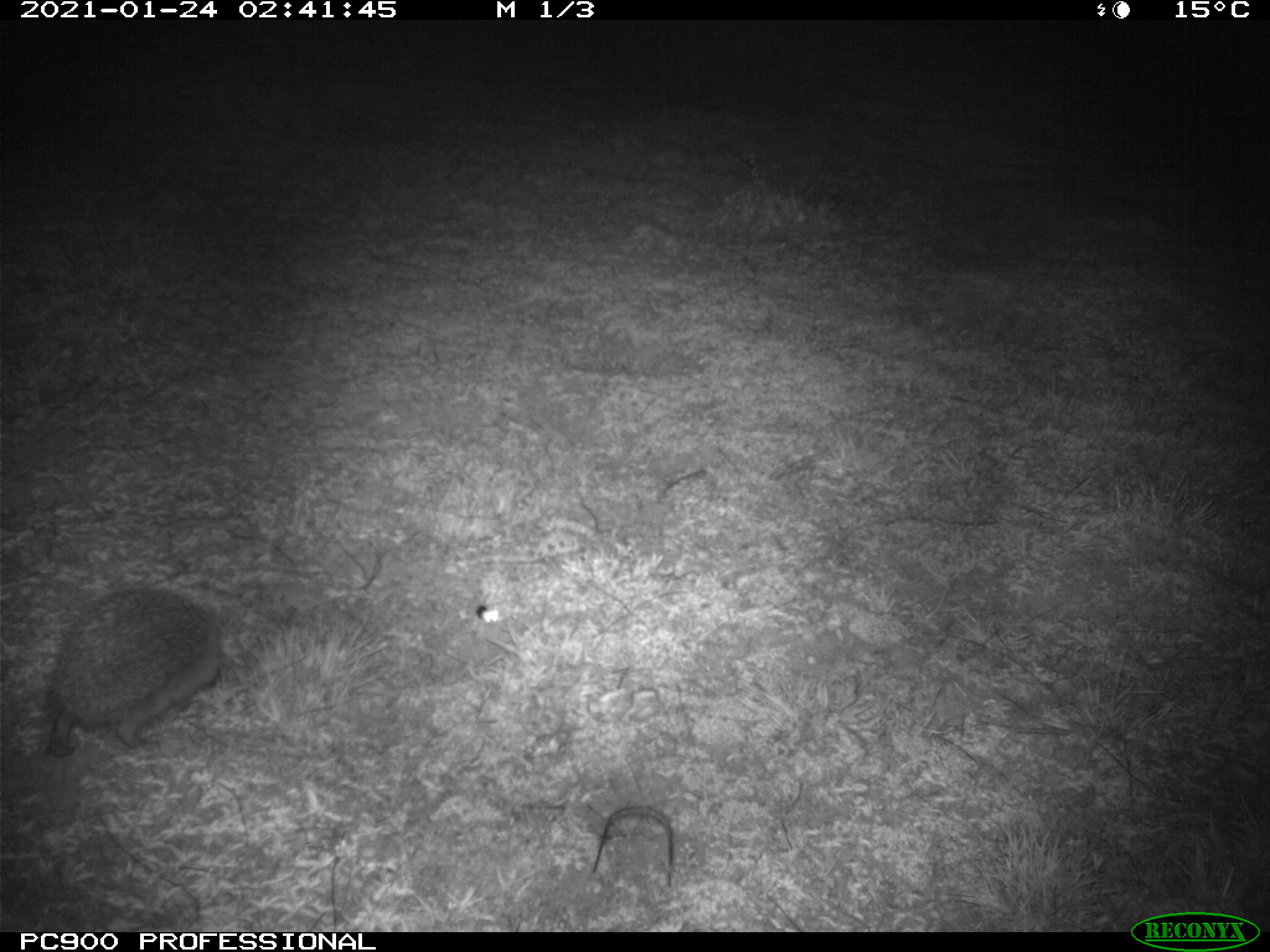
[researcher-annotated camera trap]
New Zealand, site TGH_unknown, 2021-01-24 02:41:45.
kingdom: Animalia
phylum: Chordata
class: Mammalia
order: Eulipotyphla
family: Erinaceidae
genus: Erinaceus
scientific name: Erinaceus europaeus europaeus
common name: european hedgehog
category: hedgehog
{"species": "hedgehog (european hedgehog) (Erinaceus europaeus europaeus)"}